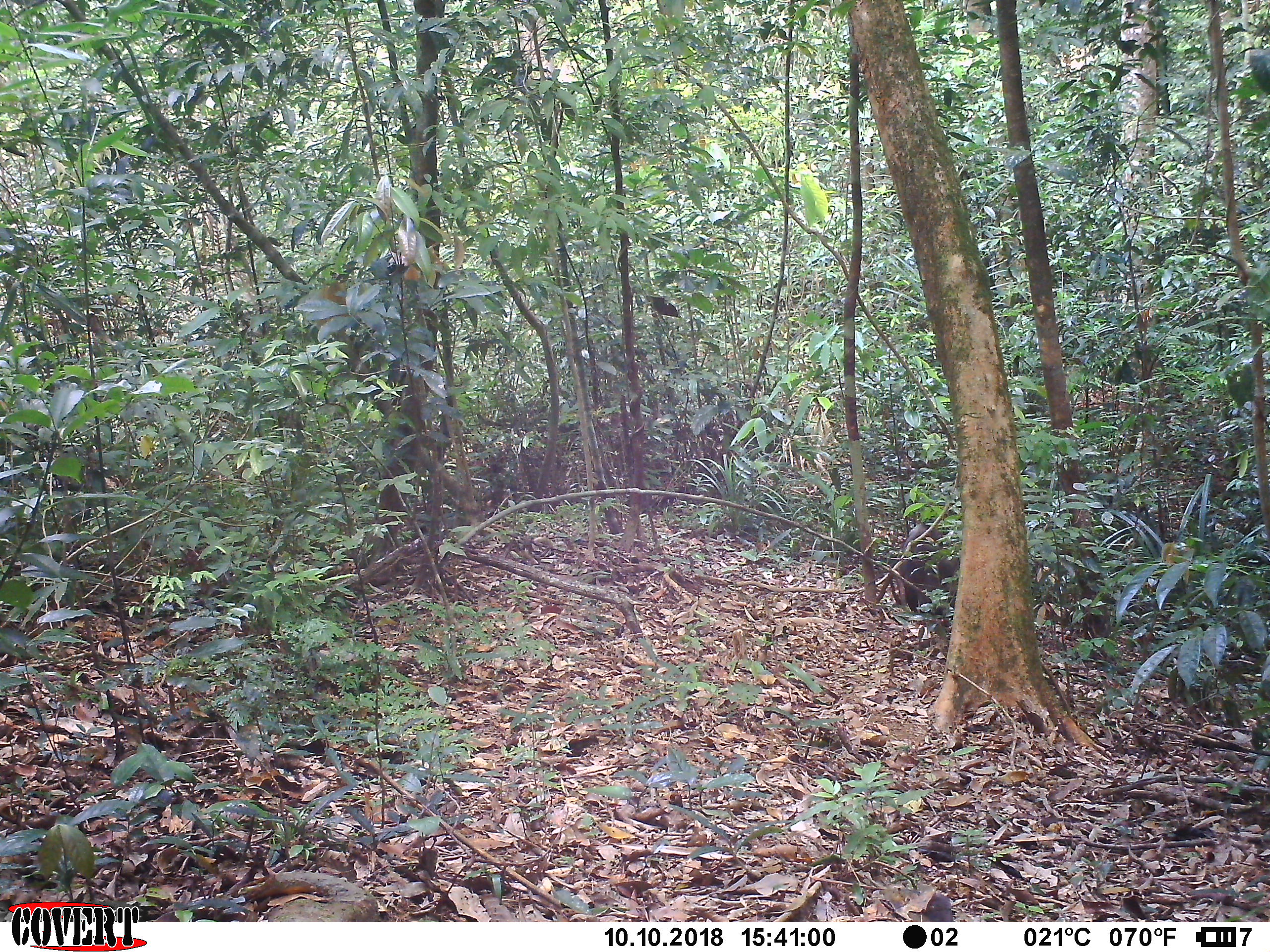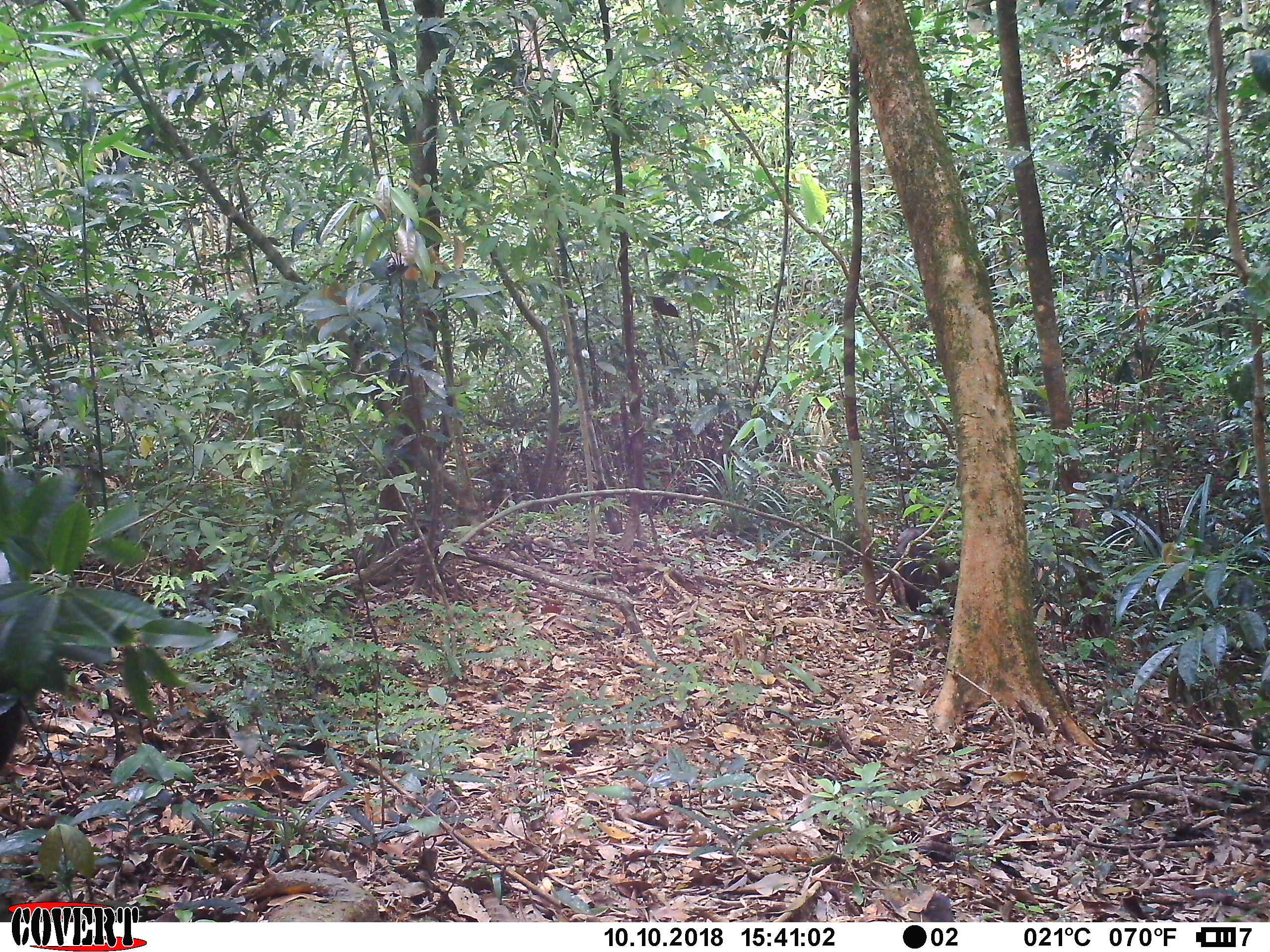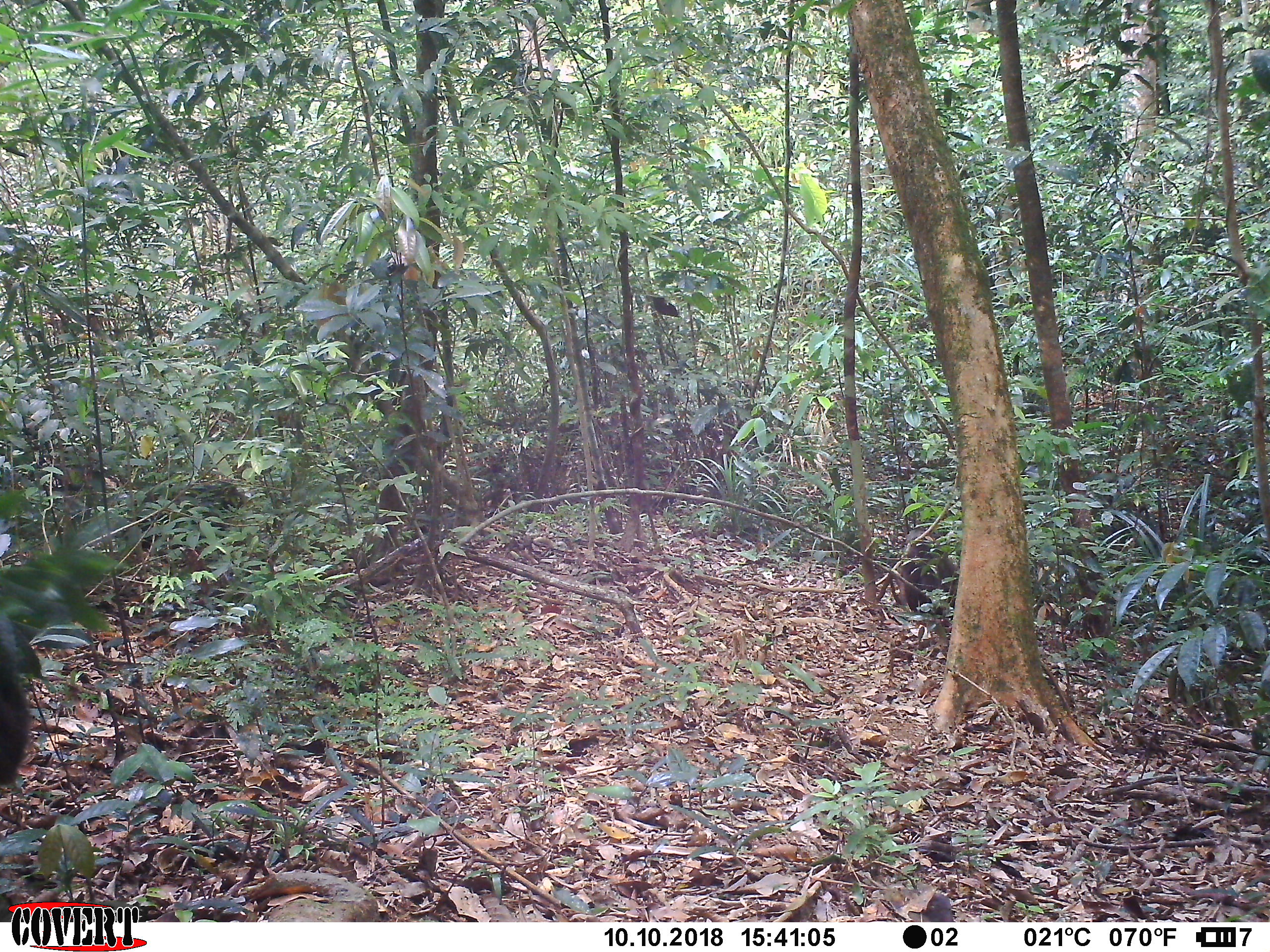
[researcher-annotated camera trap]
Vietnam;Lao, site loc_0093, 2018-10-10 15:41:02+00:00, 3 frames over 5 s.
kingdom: Animalia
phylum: Chordata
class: Mammalia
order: Primates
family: Cercopithecidae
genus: Macaca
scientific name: Macaca arctoides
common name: stump-tailed macaque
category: stump tailed macaque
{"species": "stump tailed macaque (stump-tailed macaque) (Macaca arctoides)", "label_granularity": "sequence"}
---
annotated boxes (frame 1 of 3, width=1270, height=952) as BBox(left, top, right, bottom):
stump tailed macaque: BBox(897, 519, 960, 616)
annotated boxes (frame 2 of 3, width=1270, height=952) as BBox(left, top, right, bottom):
stump tailed macaque: BBox(890, 526, 960, 619)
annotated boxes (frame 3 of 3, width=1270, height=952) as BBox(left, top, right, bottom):
stump tailed macaque: BBox(896, 522, 960, 624); BBox(0, 608, 33, 783)